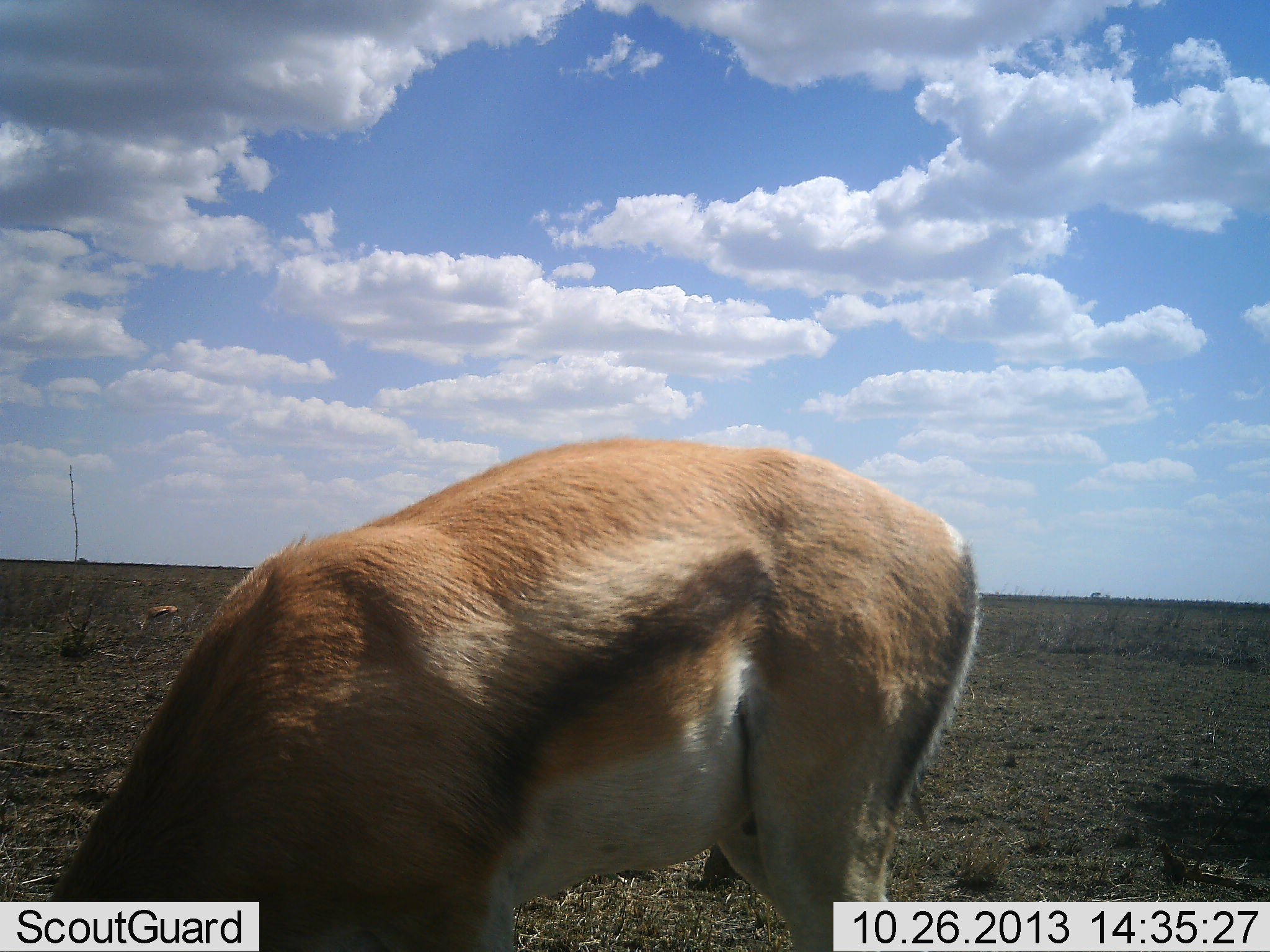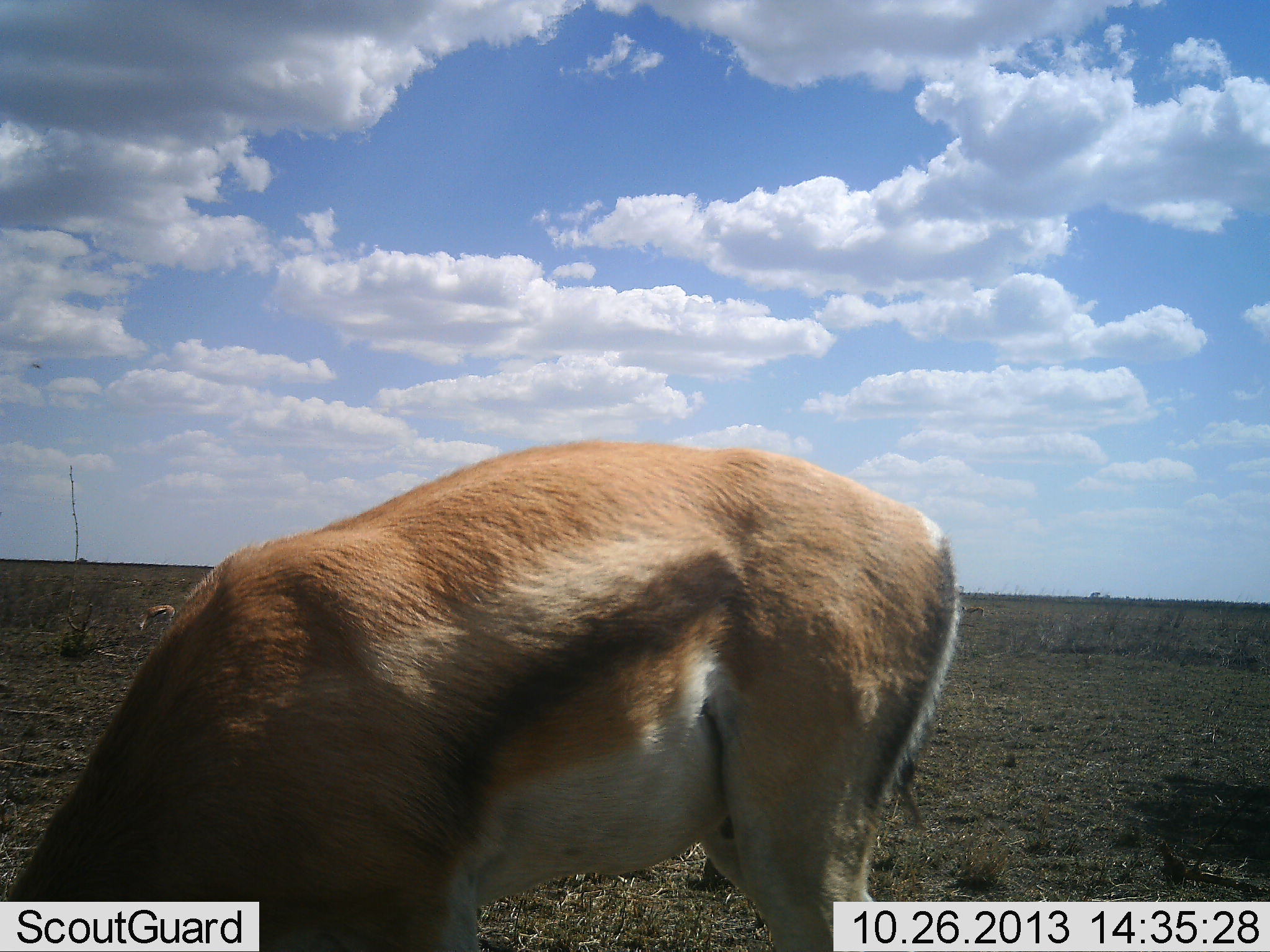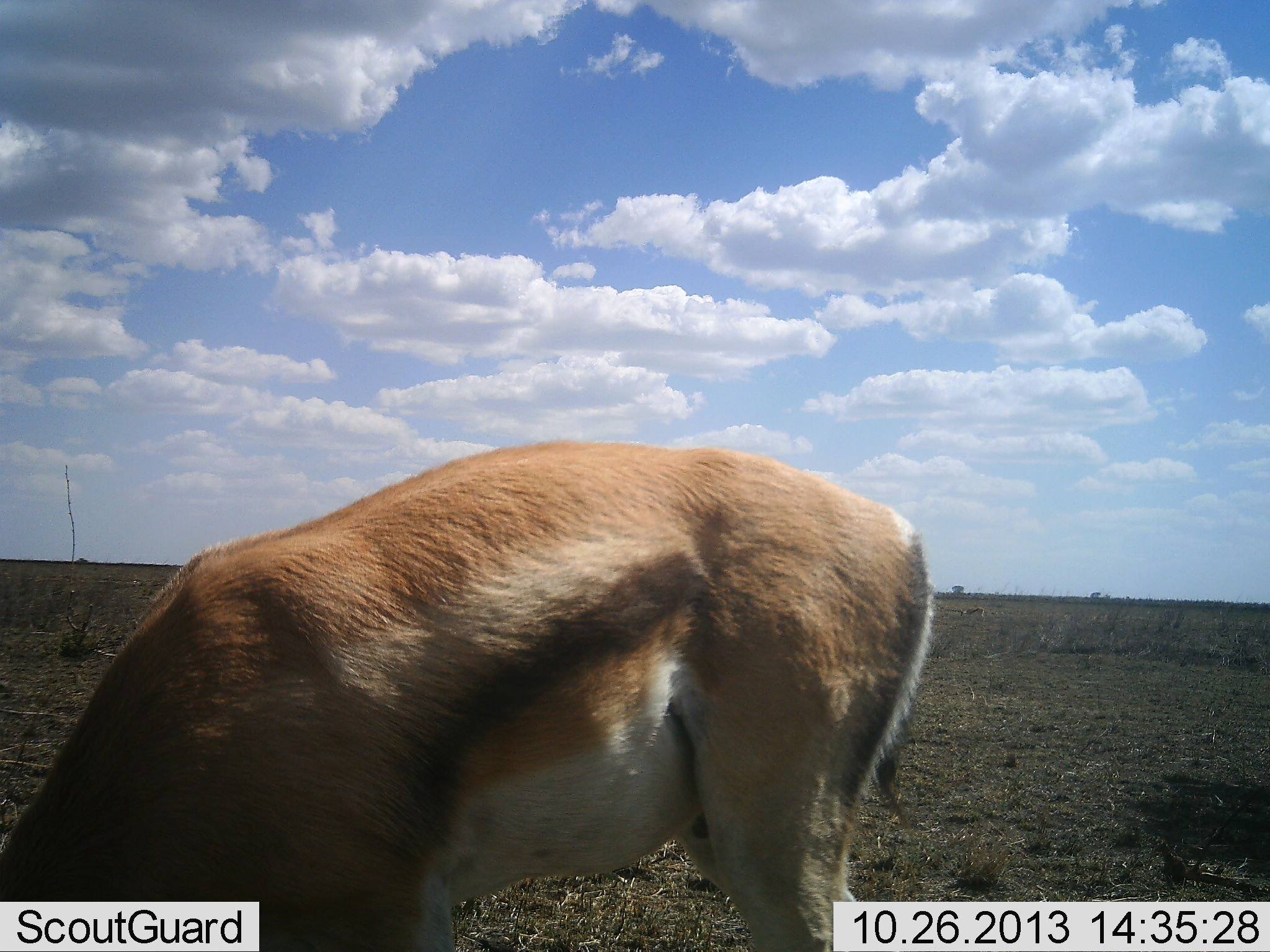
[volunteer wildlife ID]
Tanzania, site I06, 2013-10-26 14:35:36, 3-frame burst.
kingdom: Animalia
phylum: Chordata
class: Mammalia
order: Artiodactyla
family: Bovidae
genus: Eudorcas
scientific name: Eudorcas thomsonii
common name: thomson's gazelle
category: gazellethomsons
Gazellethomsons (thomson's gazelle) (Eudorcas thomsonii), count 1. Behavior (volunteer vote fractions): standing 40%, resting 0%, moving 20%, interacting 0%. Young present (vote fraction): 0%. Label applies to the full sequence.